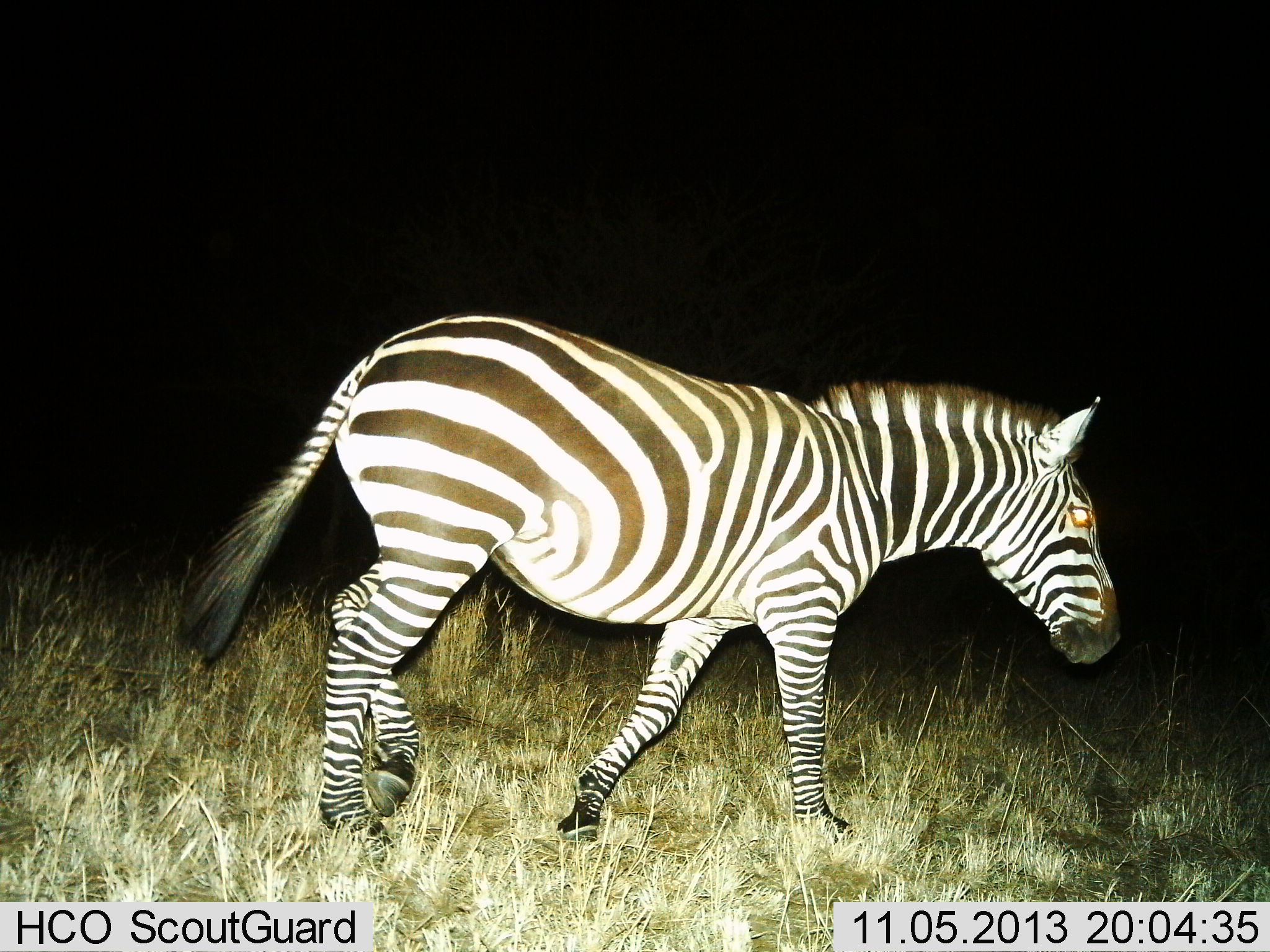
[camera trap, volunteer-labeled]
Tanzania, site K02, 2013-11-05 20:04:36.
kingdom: Animalia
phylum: Chordata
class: Mammalia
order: Perissodactyla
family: Equidae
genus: Equus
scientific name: Equus quagga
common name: plains zebra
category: zebra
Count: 1.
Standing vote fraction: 0%.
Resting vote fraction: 0%.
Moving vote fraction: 100%.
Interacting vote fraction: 0%.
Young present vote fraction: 0%.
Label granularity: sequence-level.